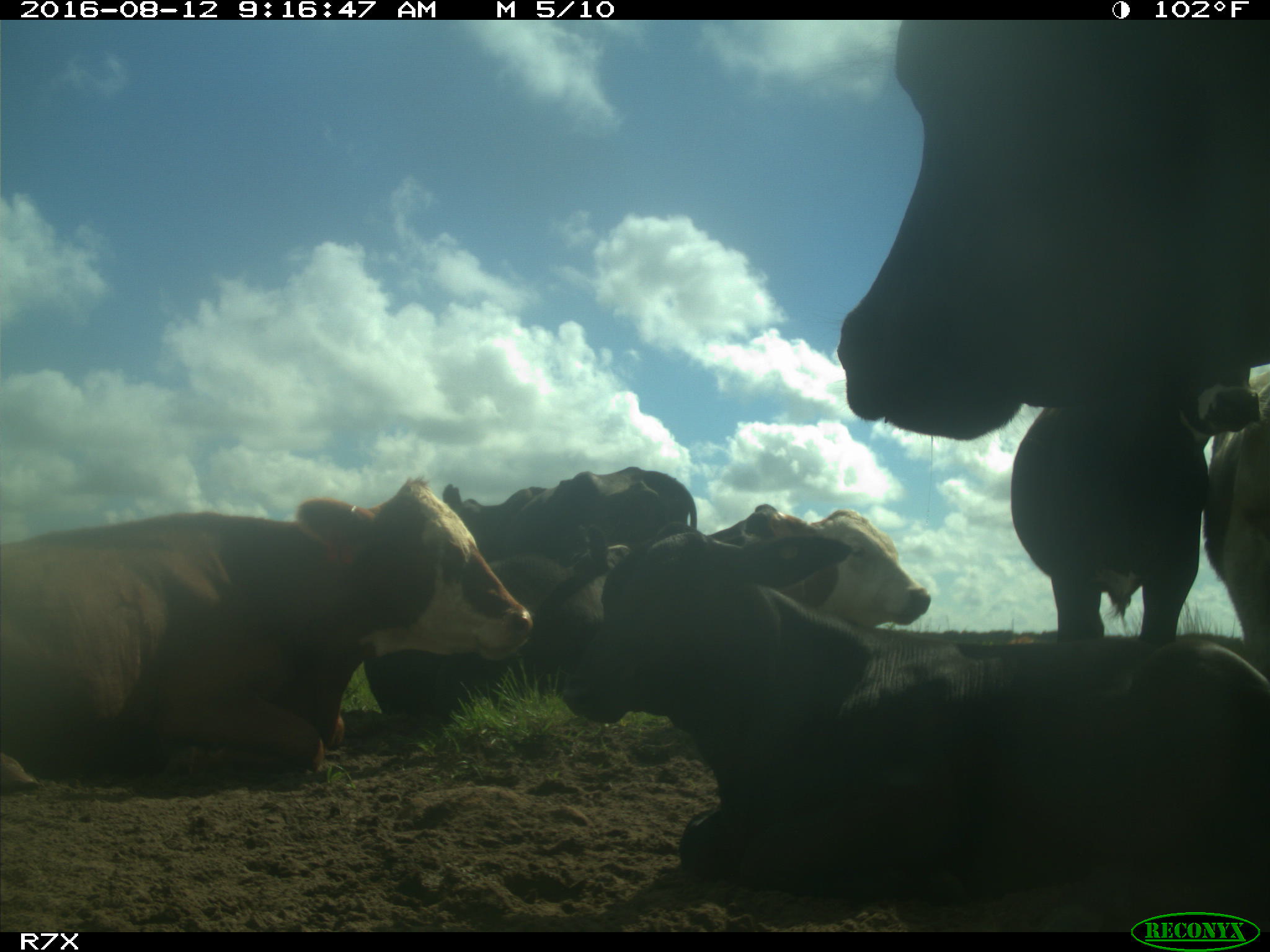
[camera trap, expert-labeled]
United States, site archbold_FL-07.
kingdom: Animalia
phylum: Chordata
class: Mammalia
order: Artiodactyla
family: Bovidae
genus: Bos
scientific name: Bos taurus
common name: domestic cow